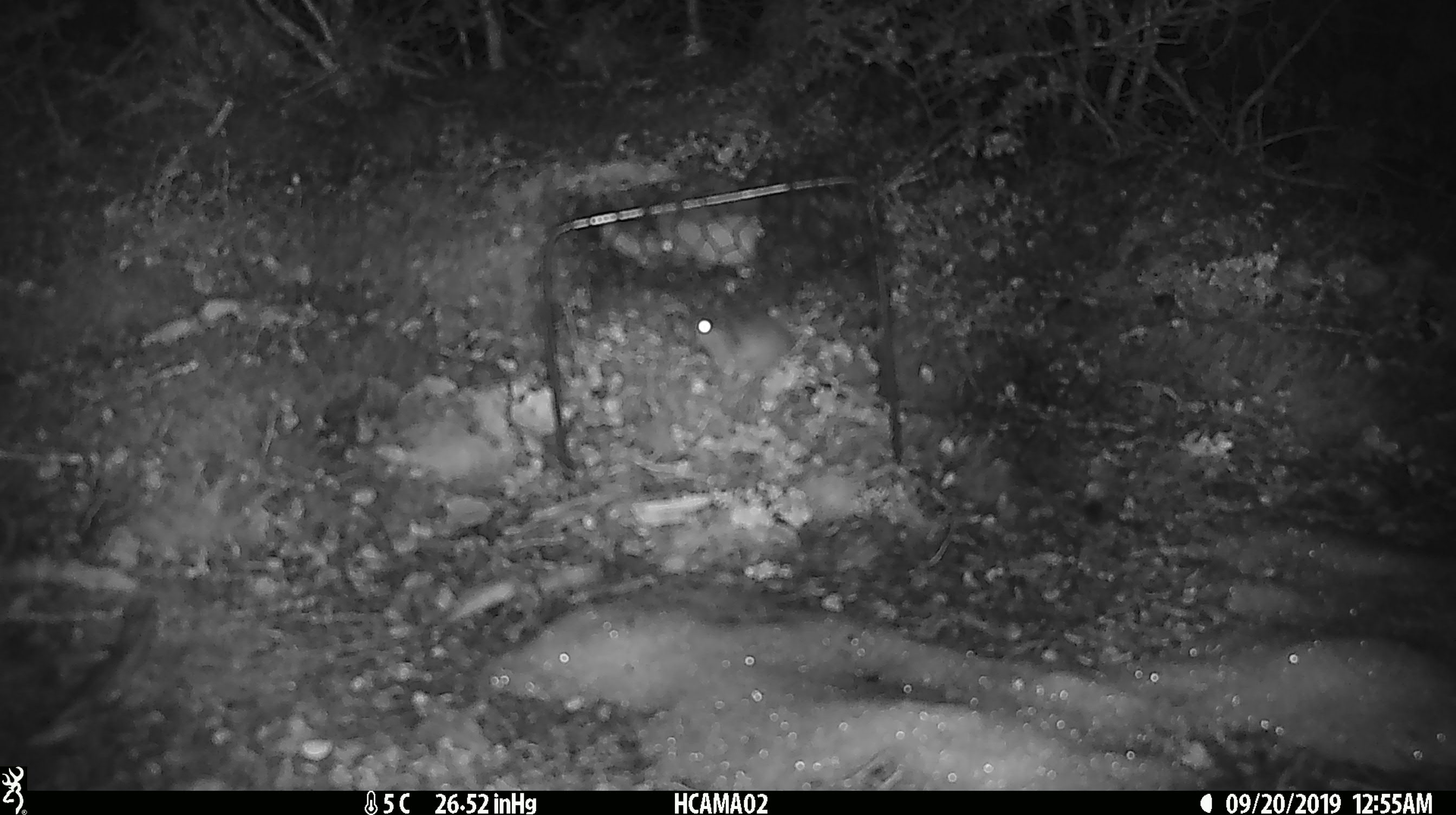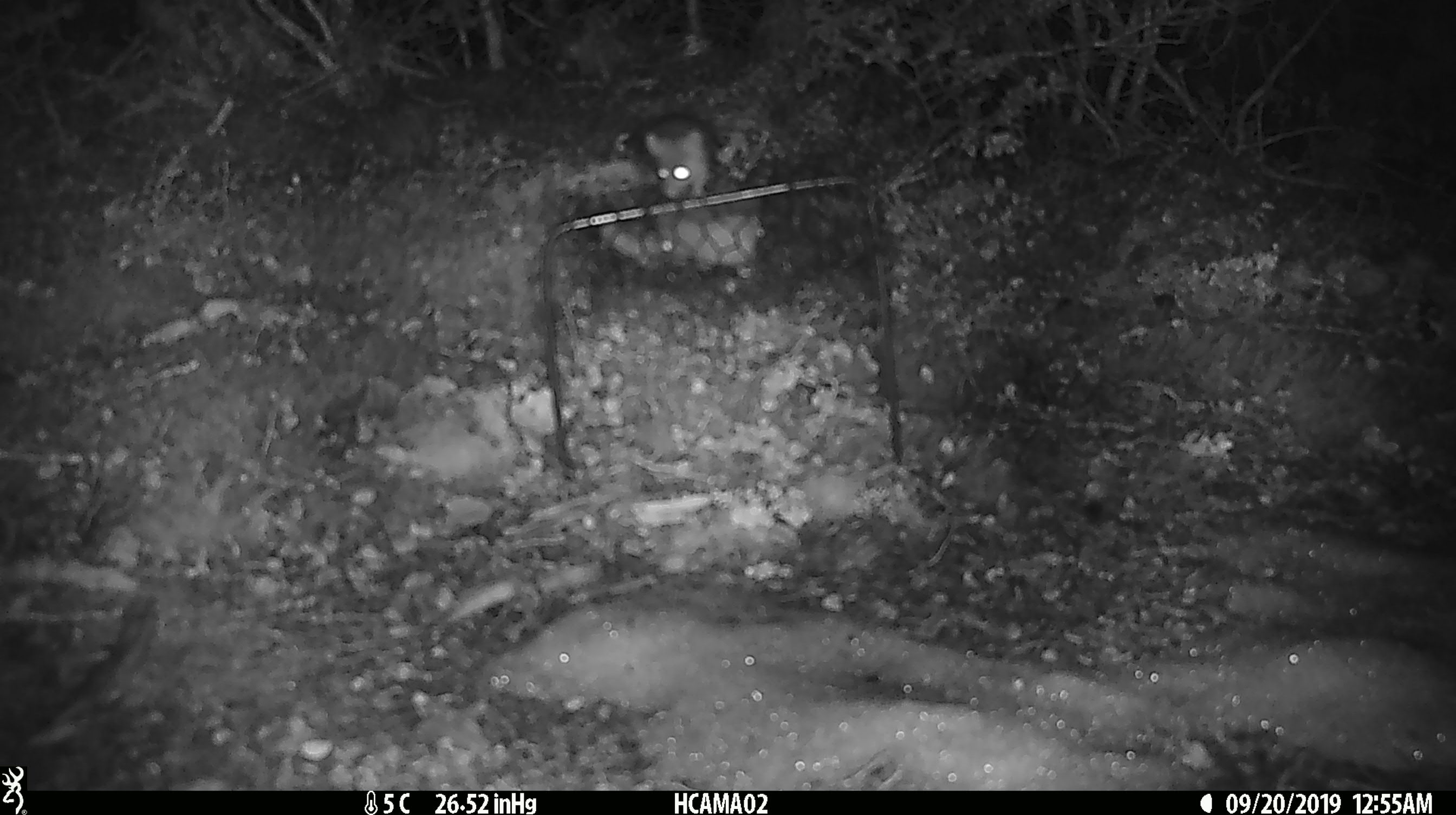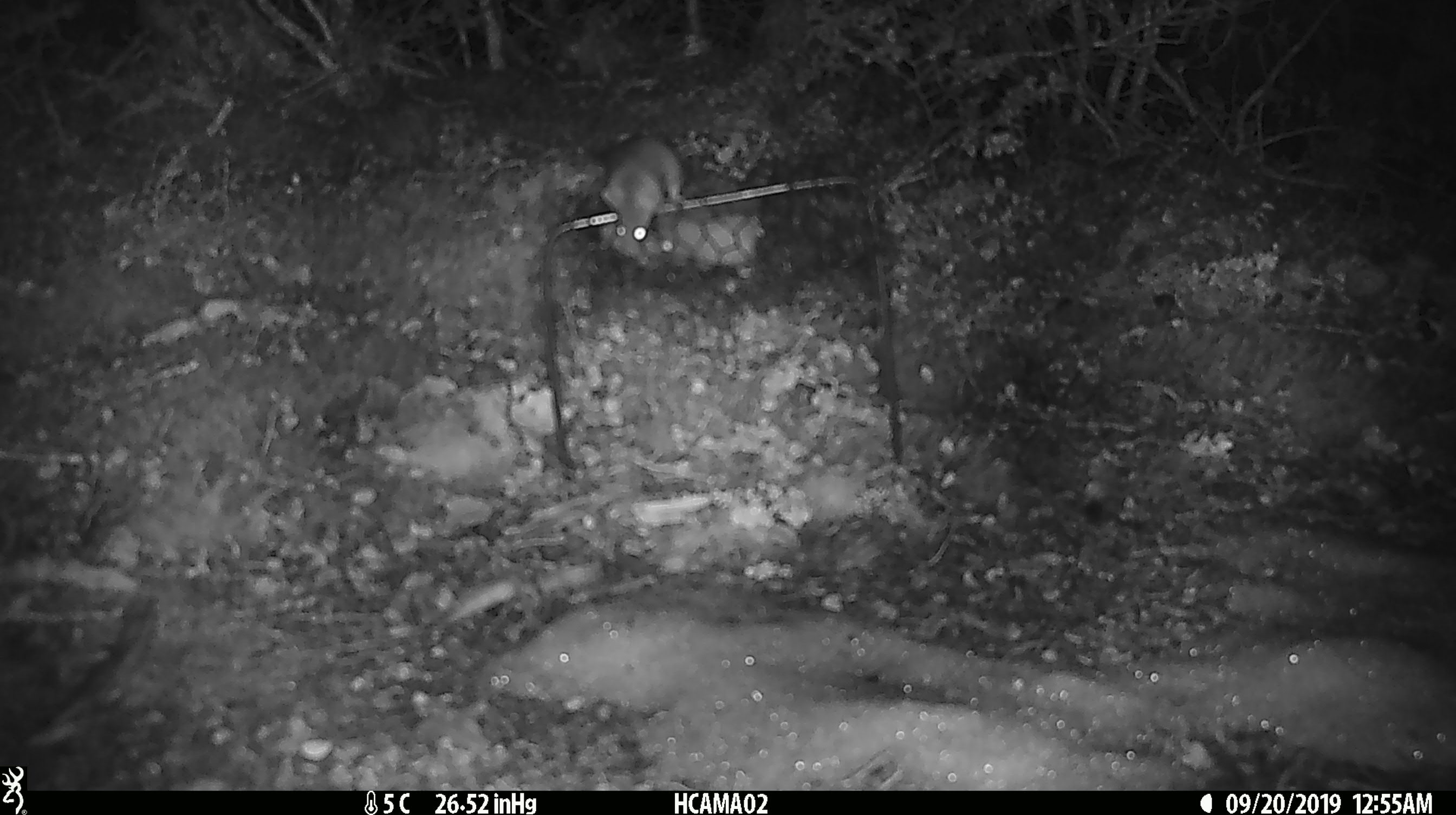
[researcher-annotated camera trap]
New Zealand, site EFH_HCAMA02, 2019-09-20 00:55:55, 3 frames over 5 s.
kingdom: Animalia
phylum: Chordata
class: Mammalia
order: Rodentia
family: Muridae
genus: Mus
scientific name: Mus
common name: mouse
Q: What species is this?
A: Mouse (Mus).